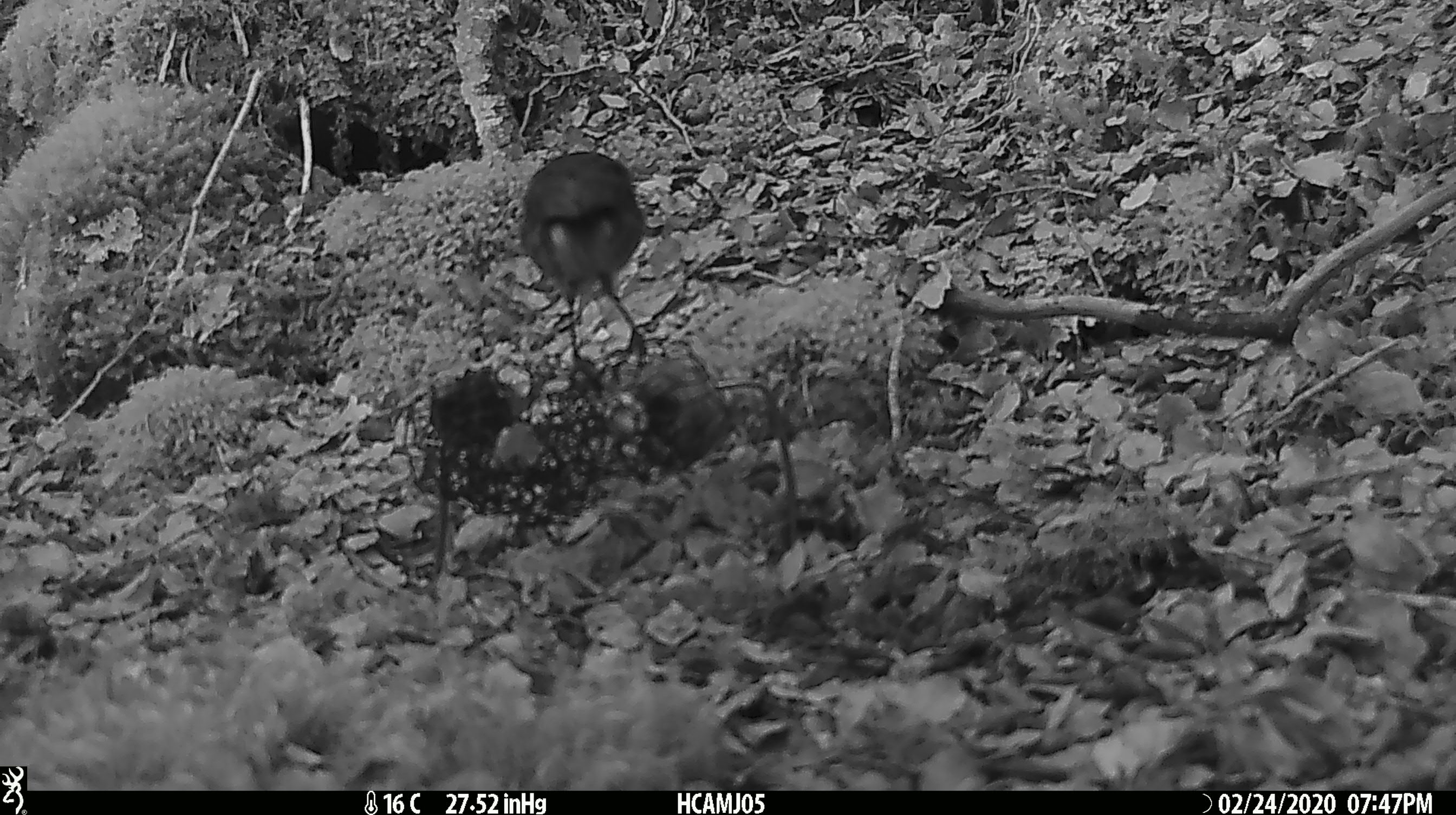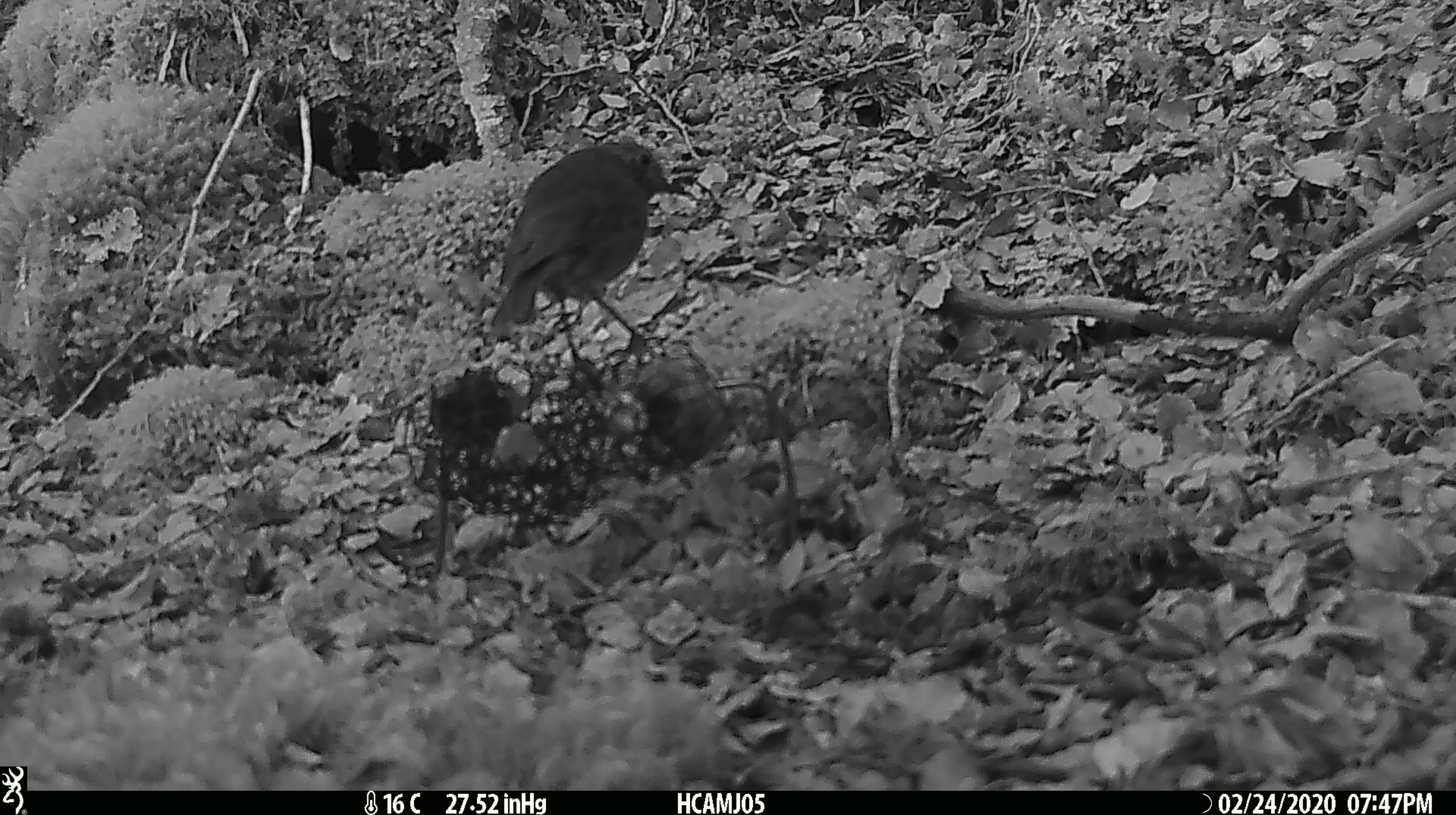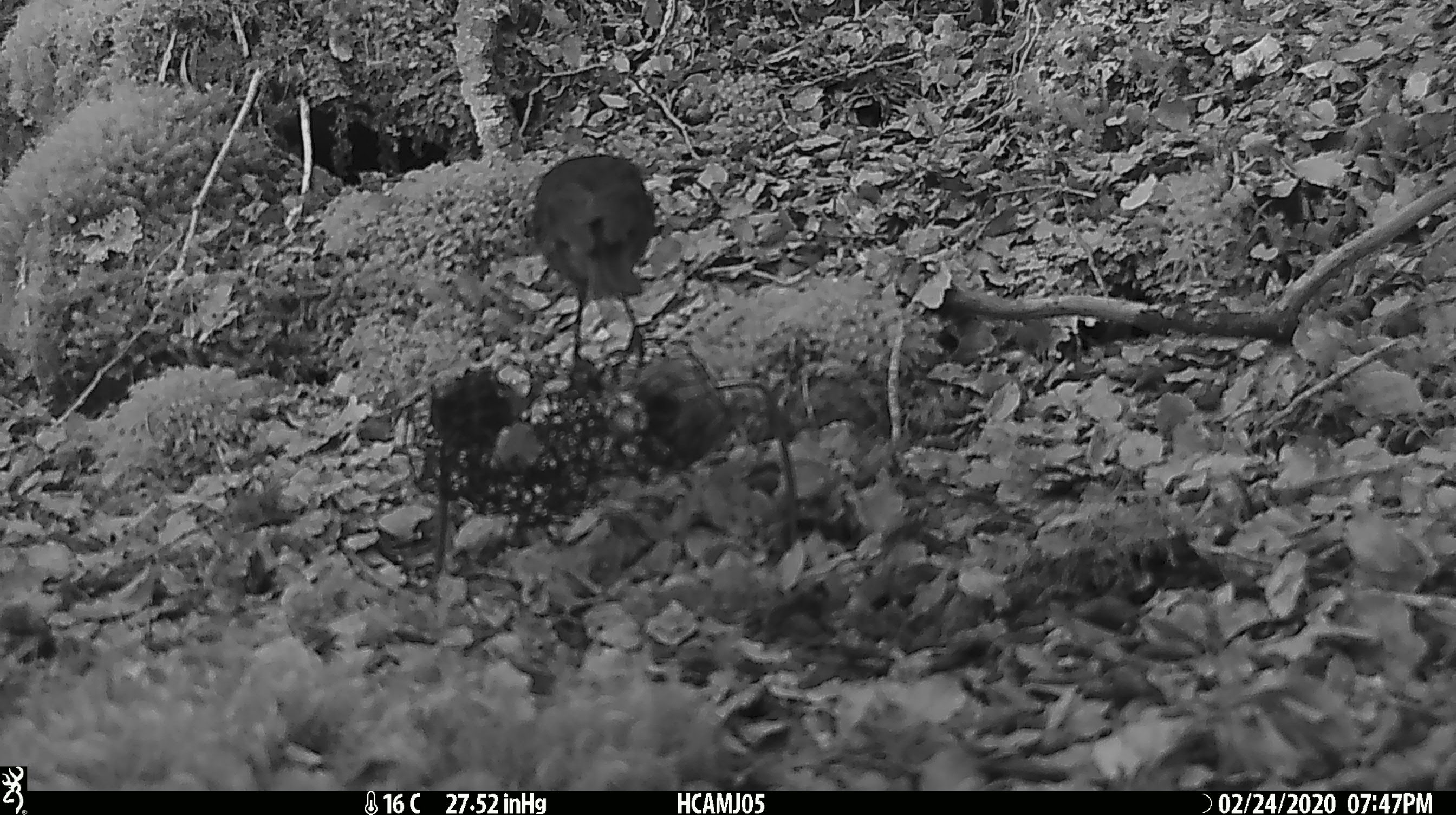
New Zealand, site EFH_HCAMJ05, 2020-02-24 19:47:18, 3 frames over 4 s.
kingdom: Animalia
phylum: Chordata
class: Aves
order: Passeriformes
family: Petroicidae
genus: Petroica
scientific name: Petroica australis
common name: new zealand robin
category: robin